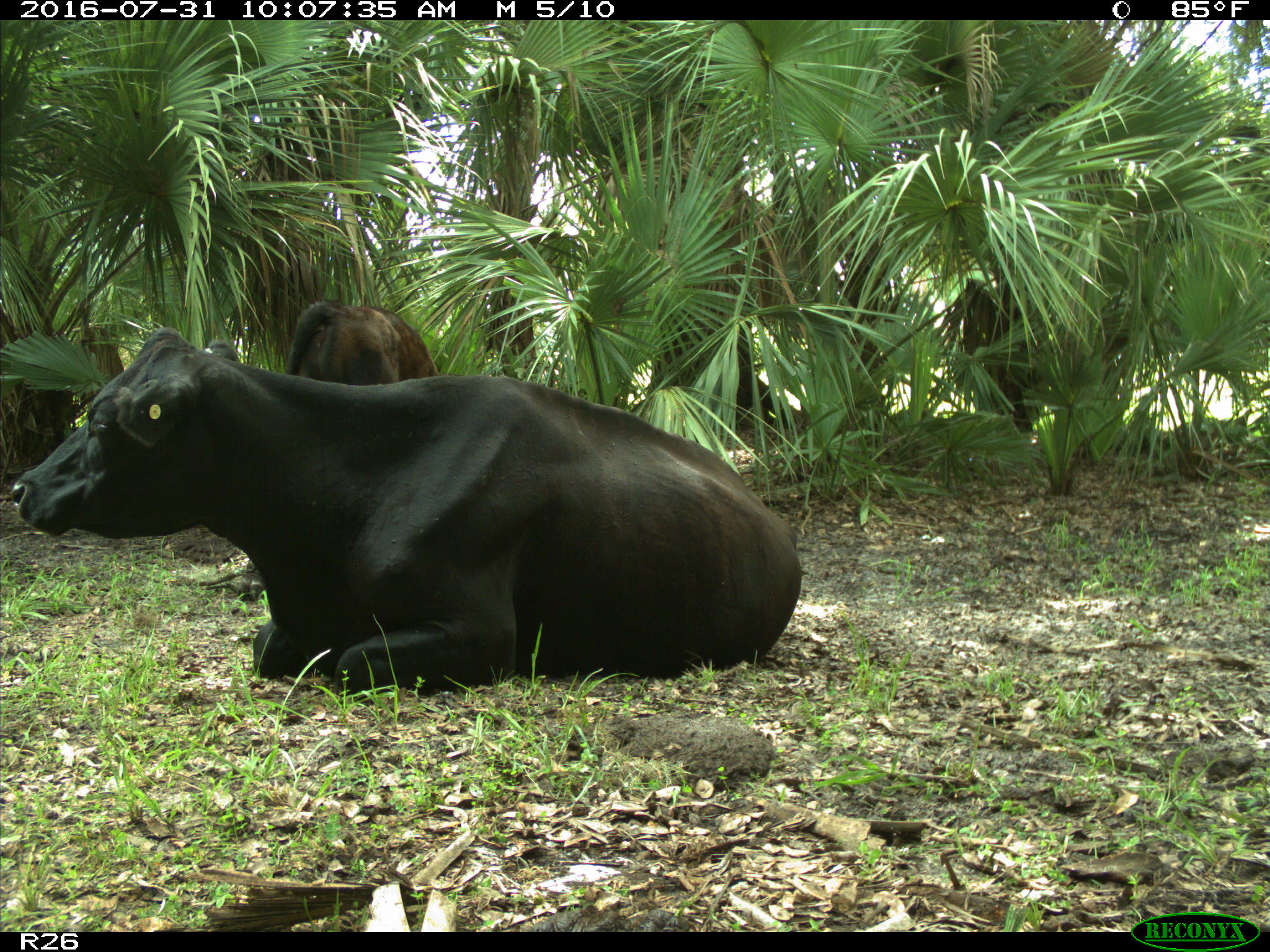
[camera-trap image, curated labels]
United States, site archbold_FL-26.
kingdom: Animalia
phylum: Chordata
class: Mammalia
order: Artiodactyla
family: Bovidae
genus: Bos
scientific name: Bos taurus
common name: domestic cow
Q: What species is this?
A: Bos taurus (domestic cow).